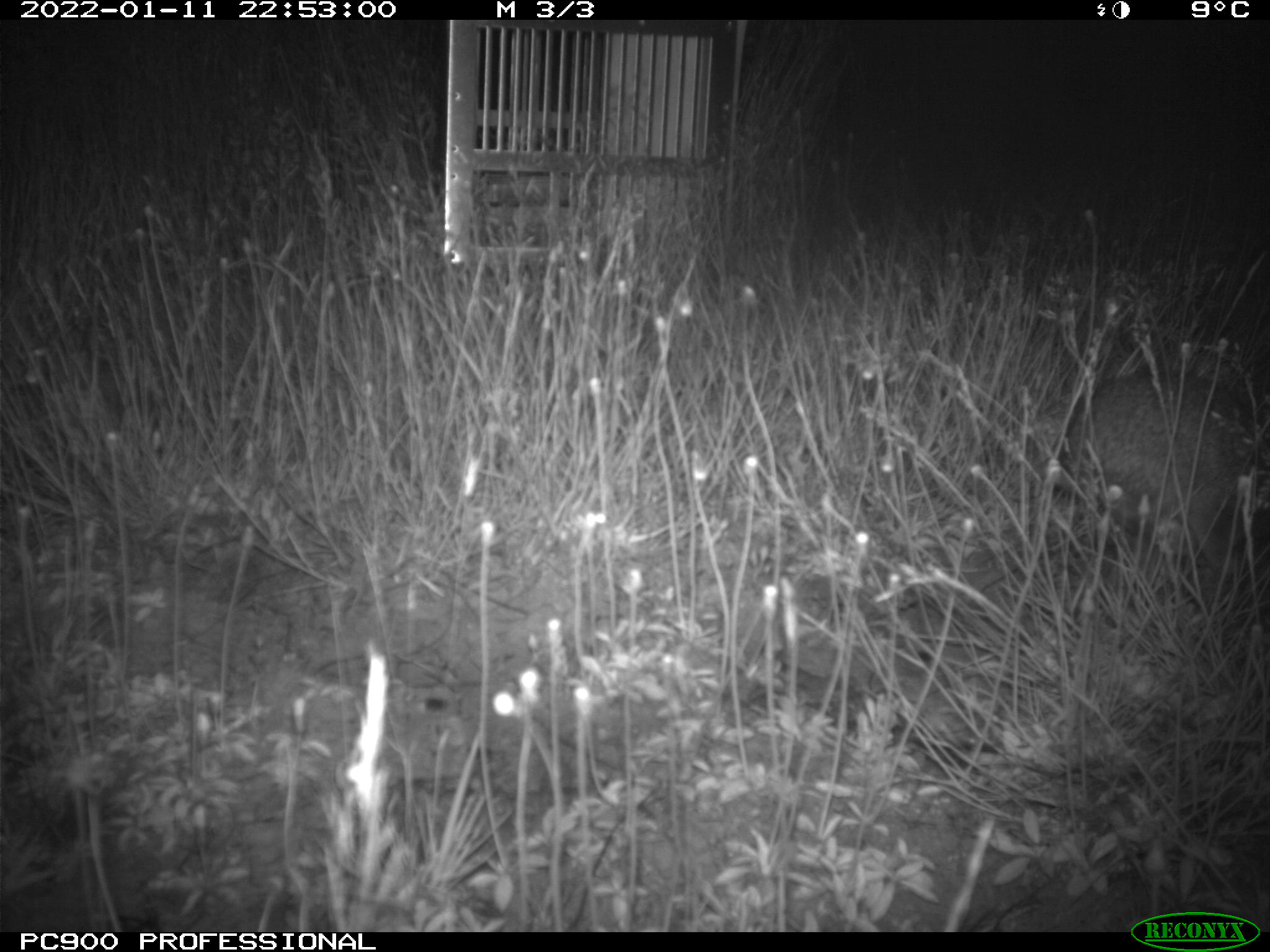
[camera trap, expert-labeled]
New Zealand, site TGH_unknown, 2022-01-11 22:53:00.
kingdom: Animalia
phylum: Chordata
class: Mammalia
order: Lagomorpha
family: Leporidae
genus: Oryctolagus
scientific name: Oryctolagus cuniculus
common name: european rabbit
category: rabbit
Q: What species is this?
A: Rabbit (european rabbit) (Oryctolagus cuniculus).